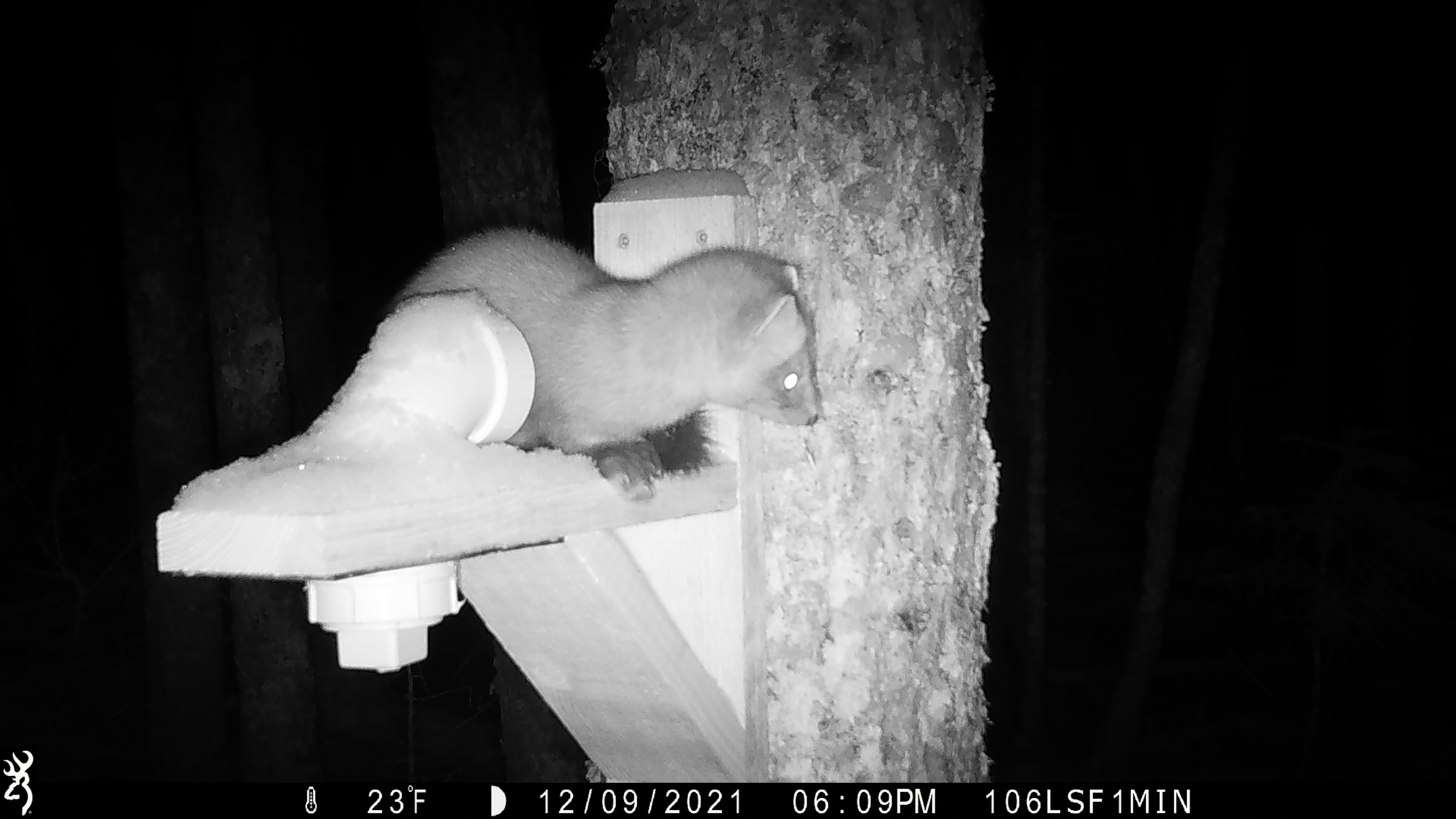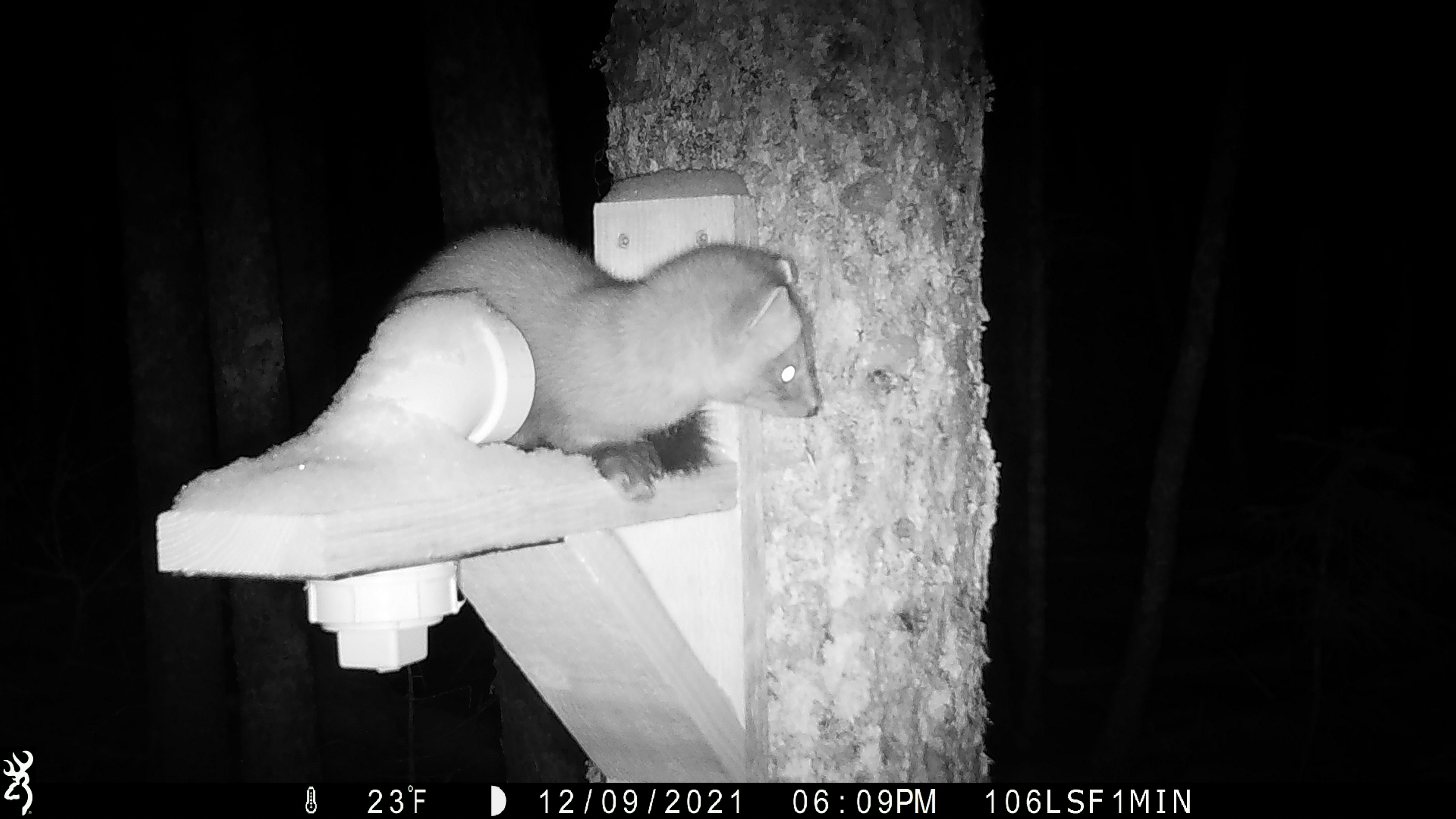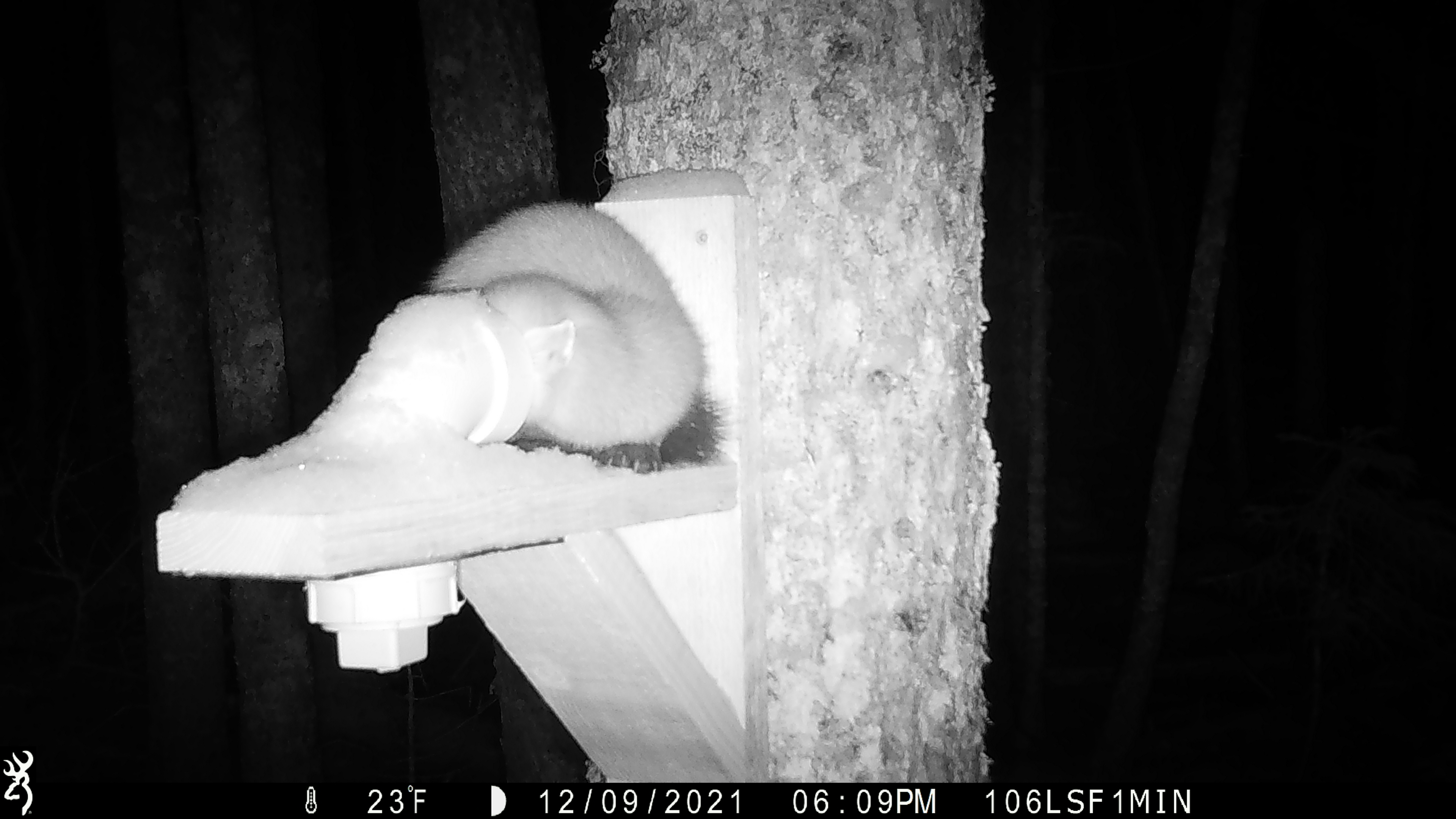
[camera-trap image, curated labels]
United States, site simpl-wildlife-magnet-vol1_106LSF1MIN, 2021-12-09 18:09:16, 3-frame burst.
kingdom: Animalia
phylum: Chordata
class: Mammalia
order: Carnivora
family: Mustelidae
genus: Martes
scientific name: Martes americana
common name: american marten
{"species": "american marten (Martes americana)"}